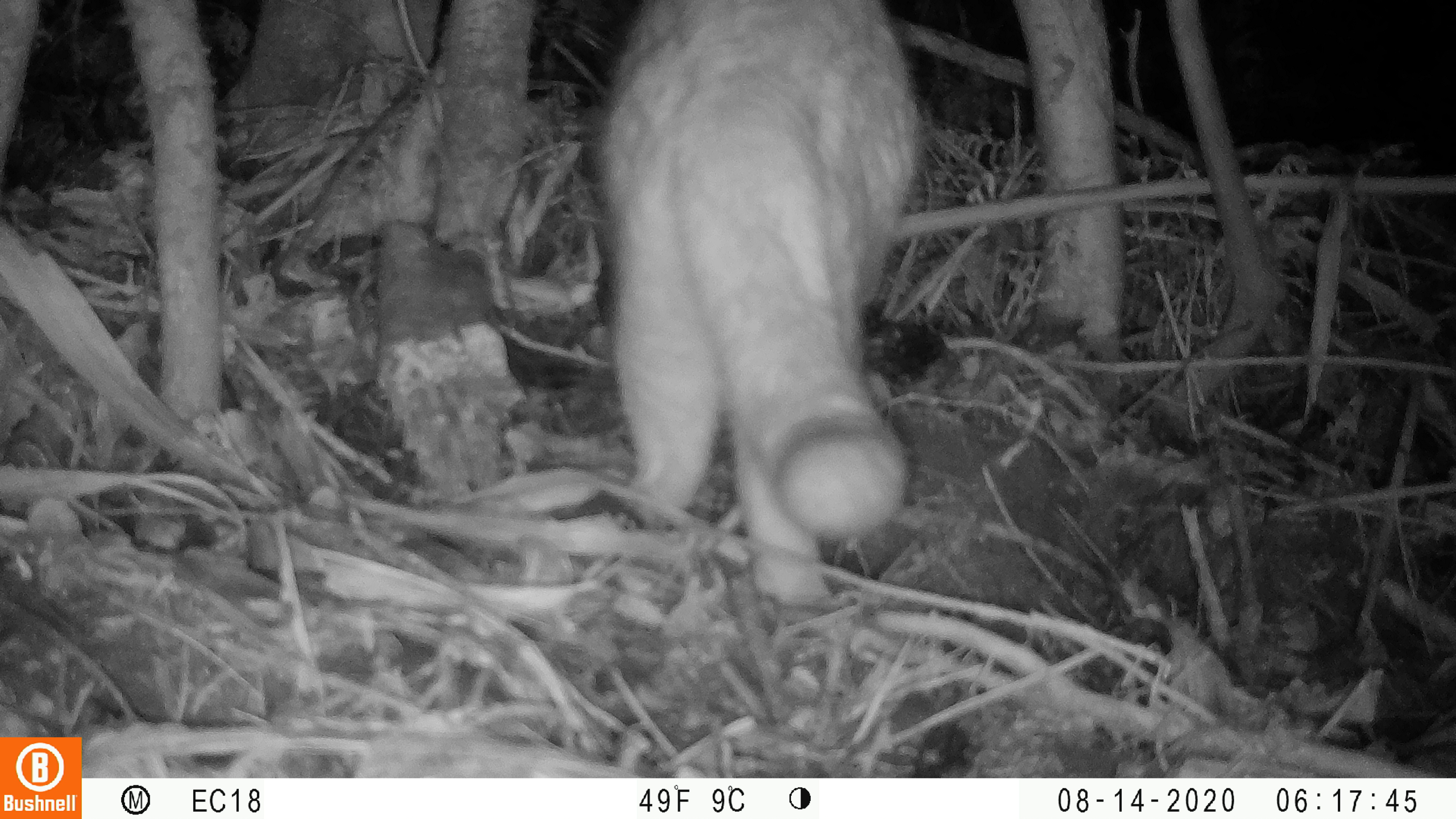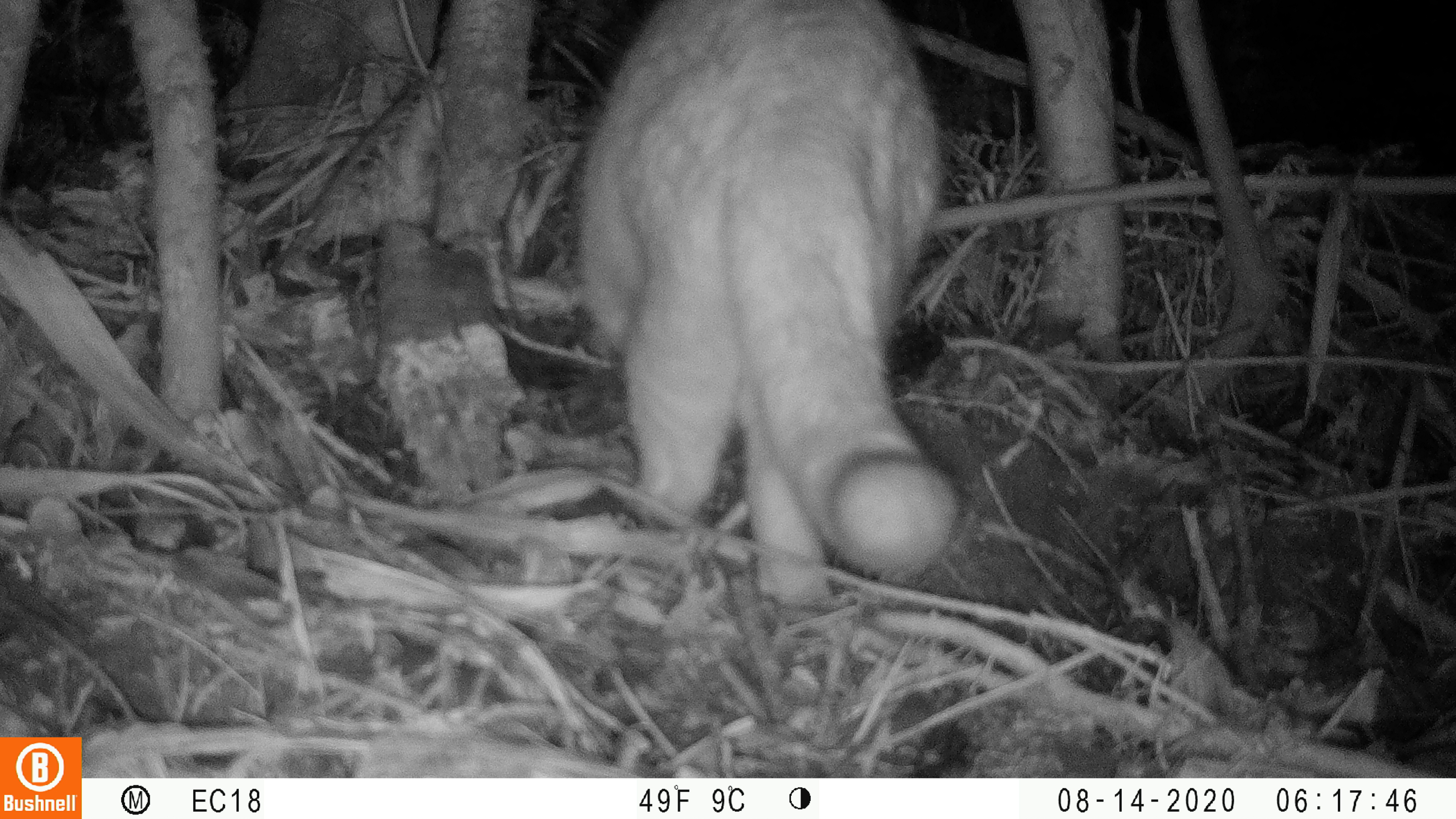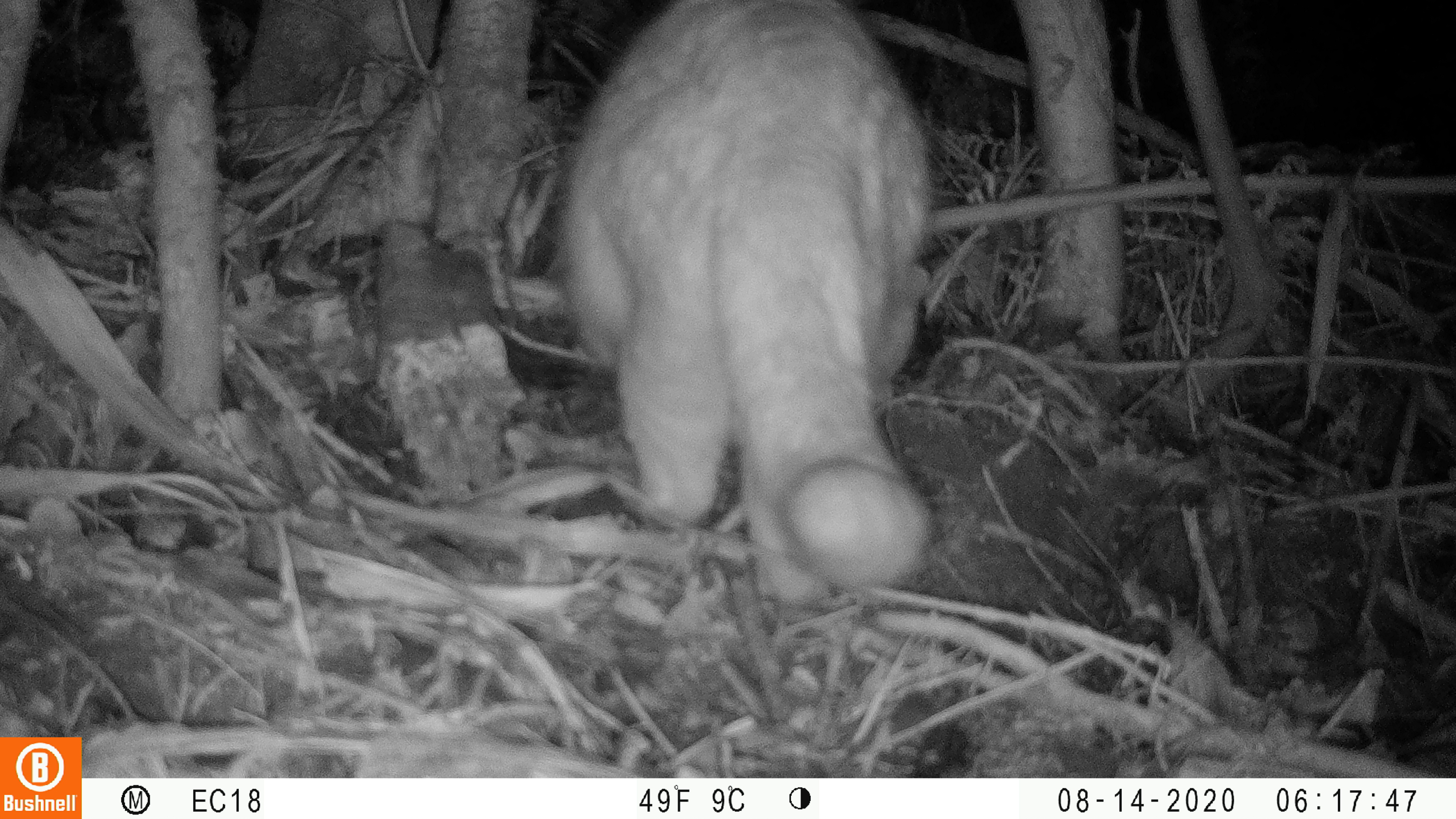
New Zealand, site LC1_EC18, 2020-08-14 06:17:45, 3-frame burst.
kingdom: Animalia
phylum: Chordata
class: Mammalia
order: Carnivora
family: Felidae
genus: Felis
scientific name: Felis catus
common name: domestic cat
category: cat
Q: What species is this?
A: Cat (domestic cat) (Felis catus).